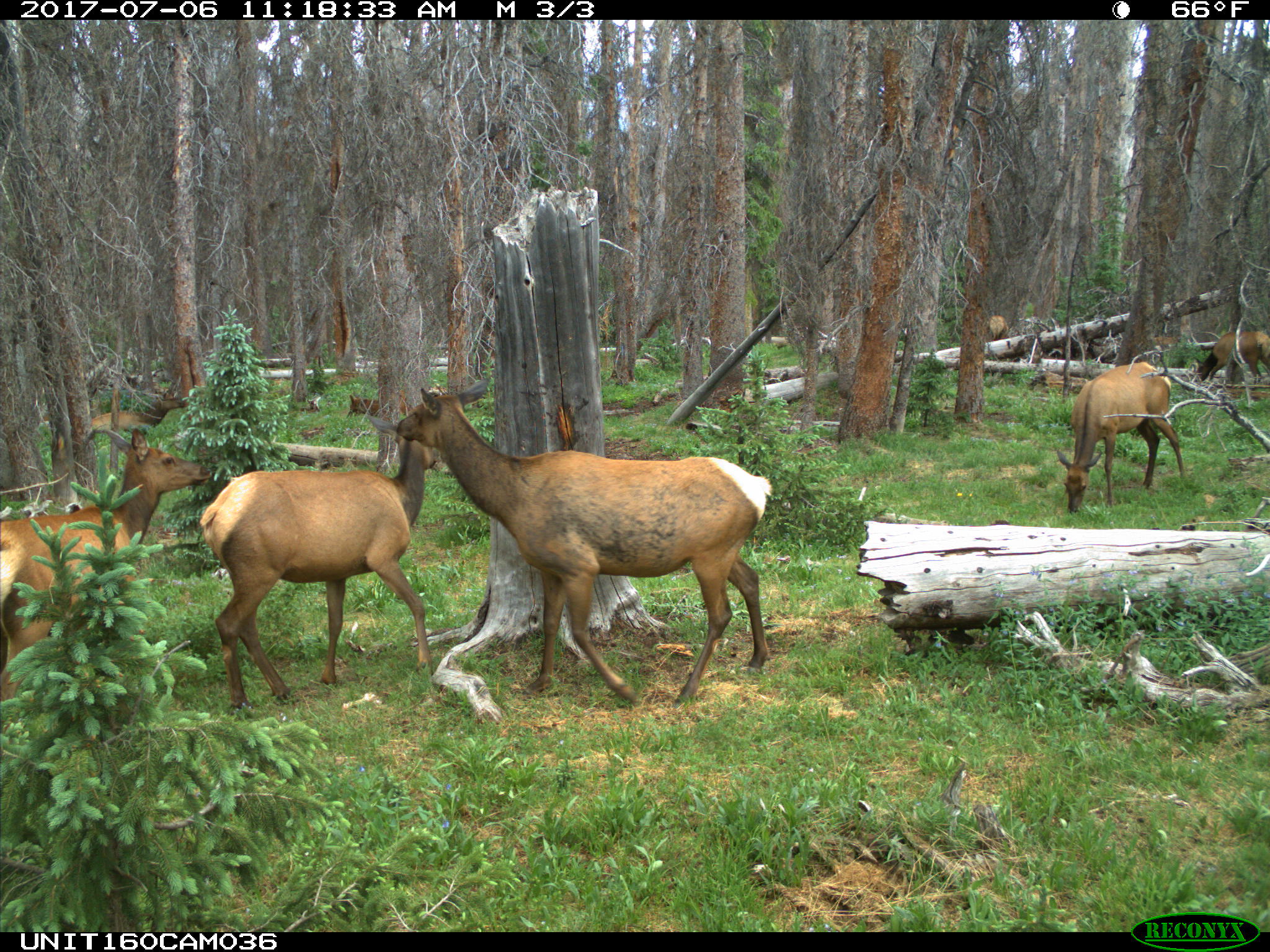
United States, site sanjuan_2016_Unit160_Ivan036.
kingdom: Animalia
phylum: Chordata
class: Mammalia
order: Artiodactyla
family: Cervidae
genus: Cervus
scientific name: Cervus elaphus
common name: red deer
Cervus elaphus (red deer).